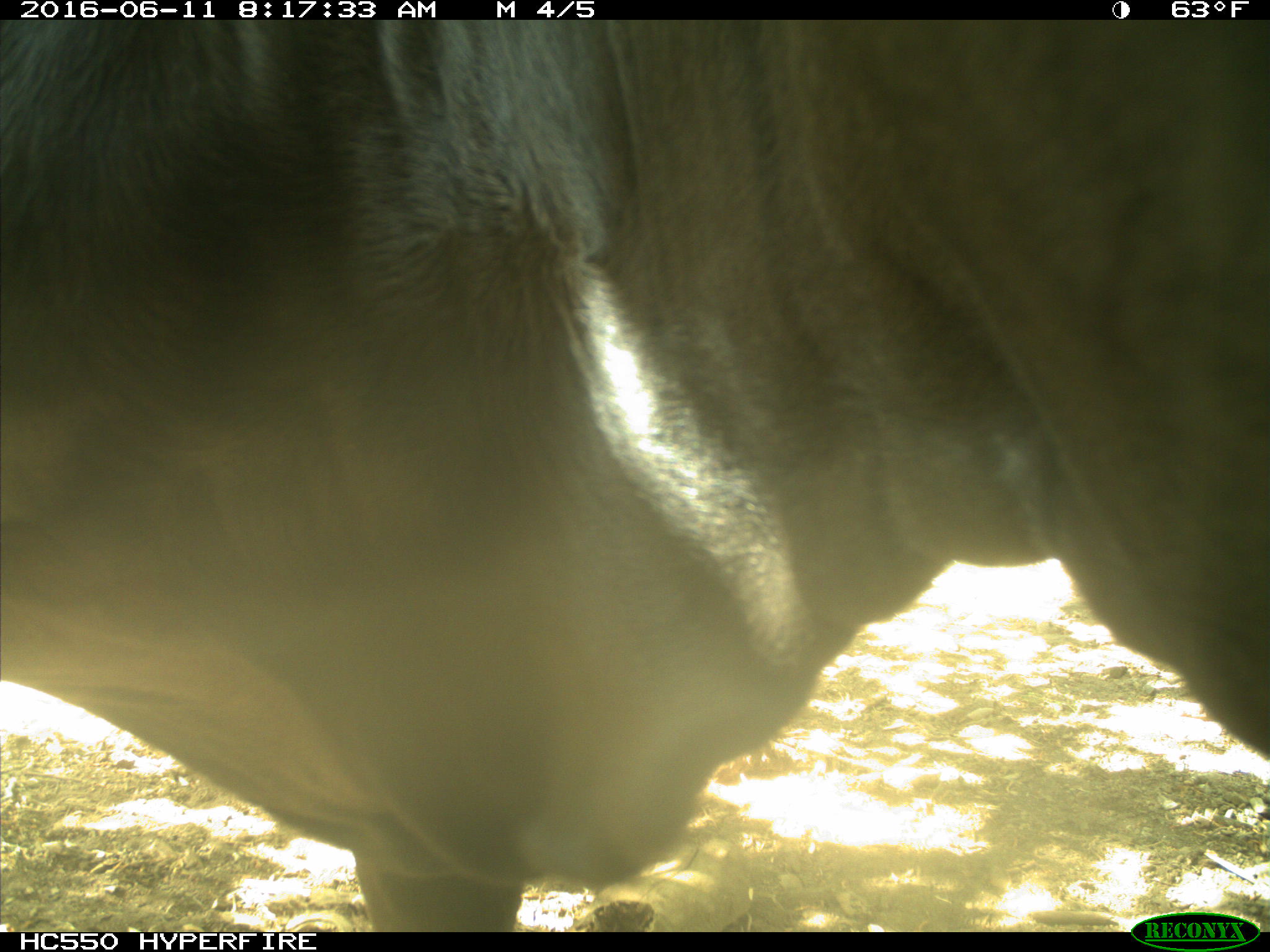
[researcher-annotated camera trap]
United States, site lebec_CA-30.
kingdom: Animalia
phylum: Chordata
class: Mammalia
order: Artiodactyla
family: Bovidae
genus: Bos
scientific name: Bos taurus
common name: domestic cow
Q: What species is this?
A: Bos taurus (domestic cow).